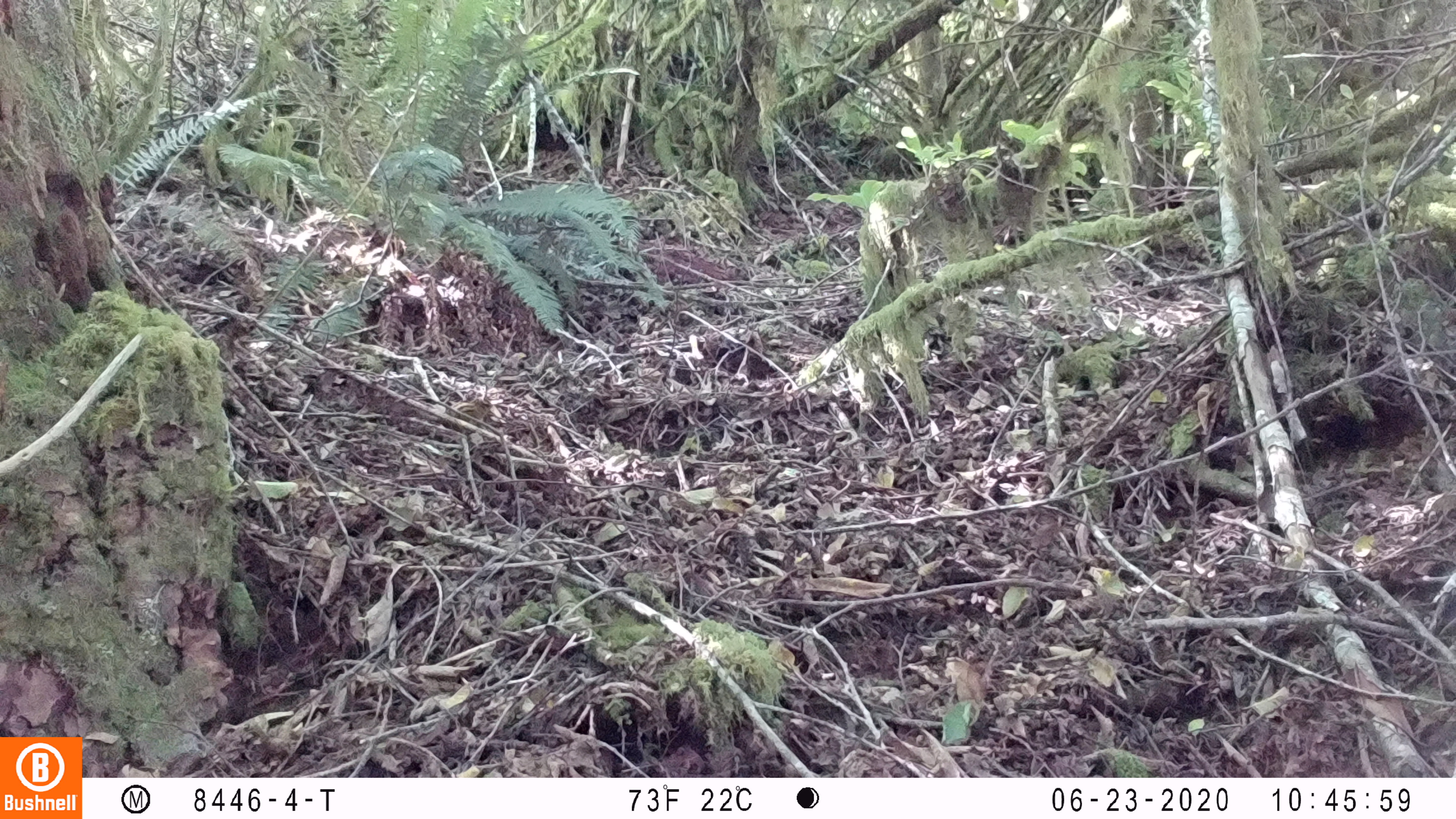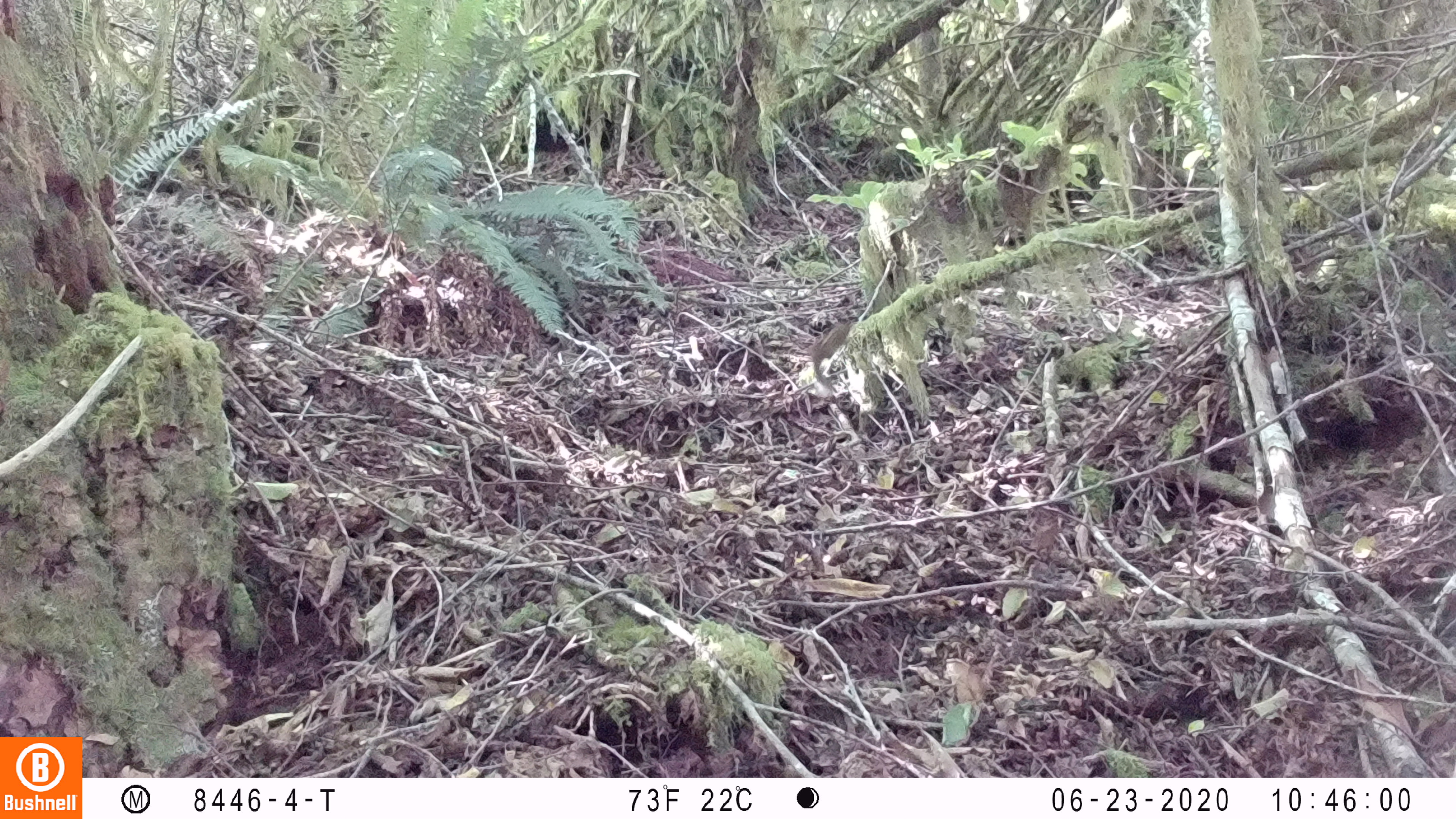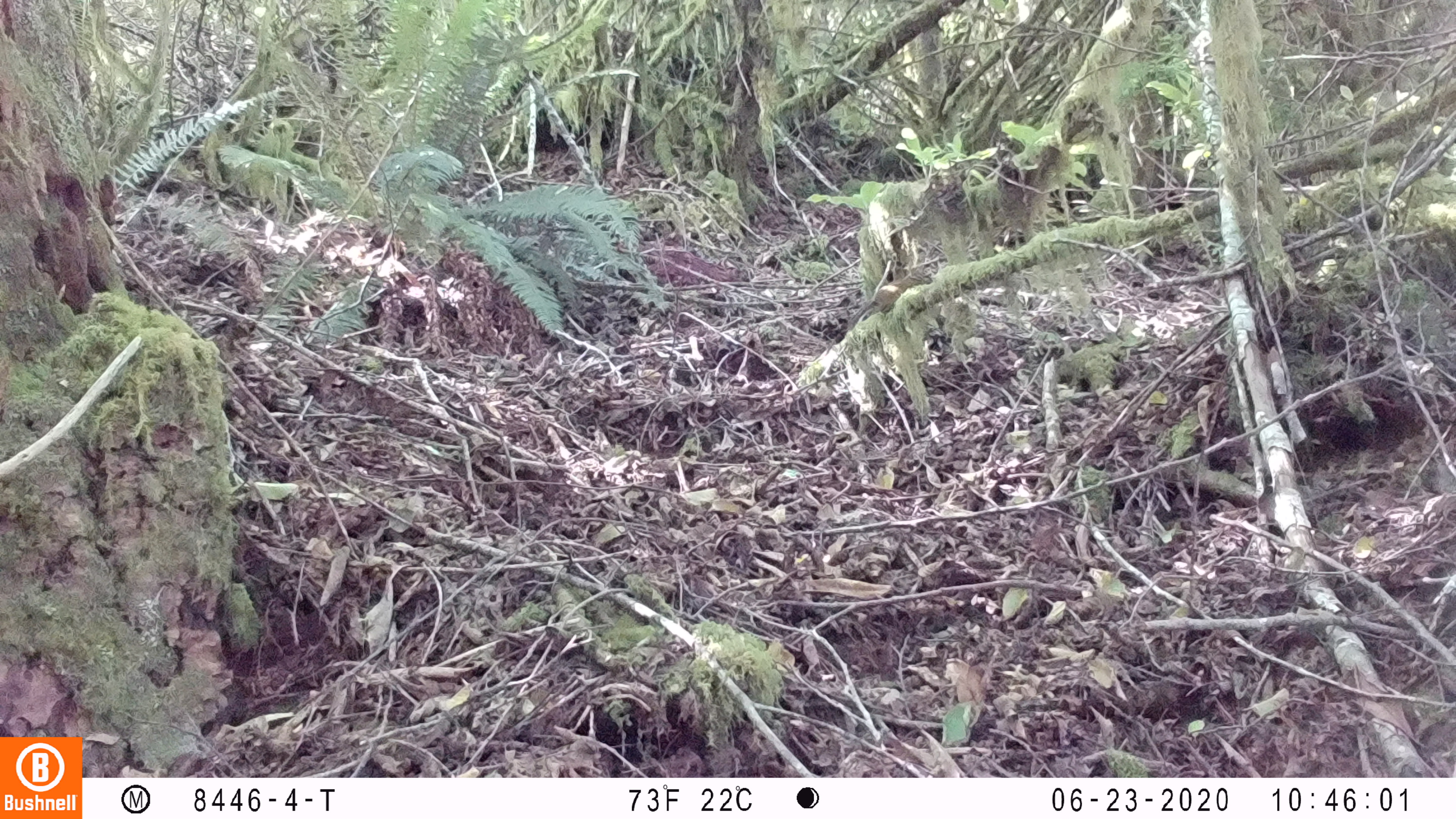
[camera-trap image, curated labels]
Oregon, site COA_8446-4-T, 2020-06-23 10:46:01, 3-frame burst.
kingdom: Animalia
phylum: Chordata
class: Mammalia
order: Rodentia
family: Sciuridae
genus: Neotamias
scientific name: Neotamias townsendii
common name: townsend's chipmunk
Townsend's chipmunk (Neotamias townsendii).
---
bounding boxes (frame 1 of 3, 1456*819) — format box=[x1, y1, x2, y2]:
townsend's chipmunk: box=[445, 396, 495, 431]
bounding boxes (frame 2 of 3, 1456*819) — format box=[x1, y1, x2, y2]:
townsend's chipmunk: box=[806, 317, 855, 392]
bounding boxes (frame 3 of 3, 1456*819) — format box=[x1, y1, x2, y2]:
townsend's chipmunk: box=[842, 264, 933, 333]